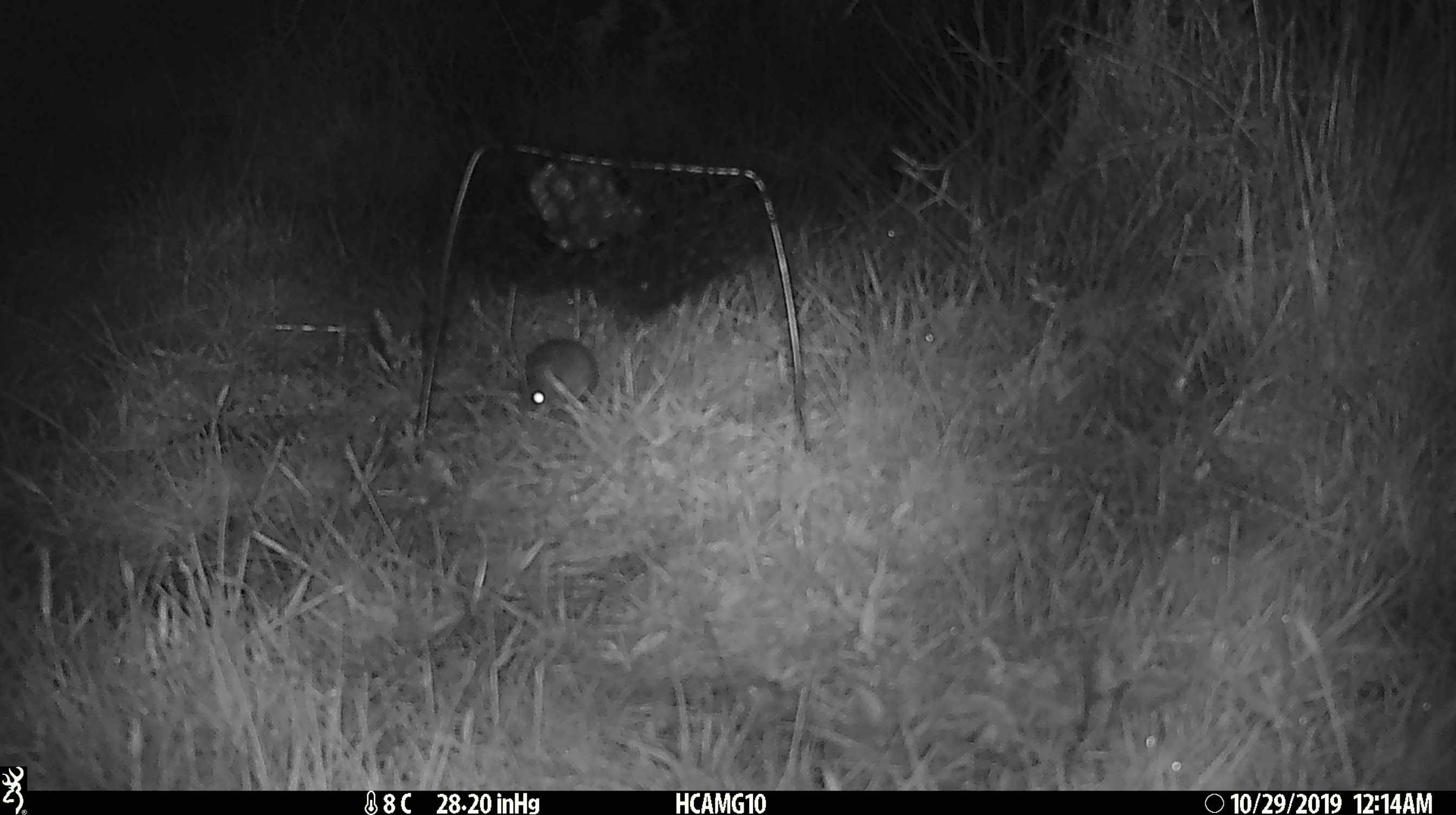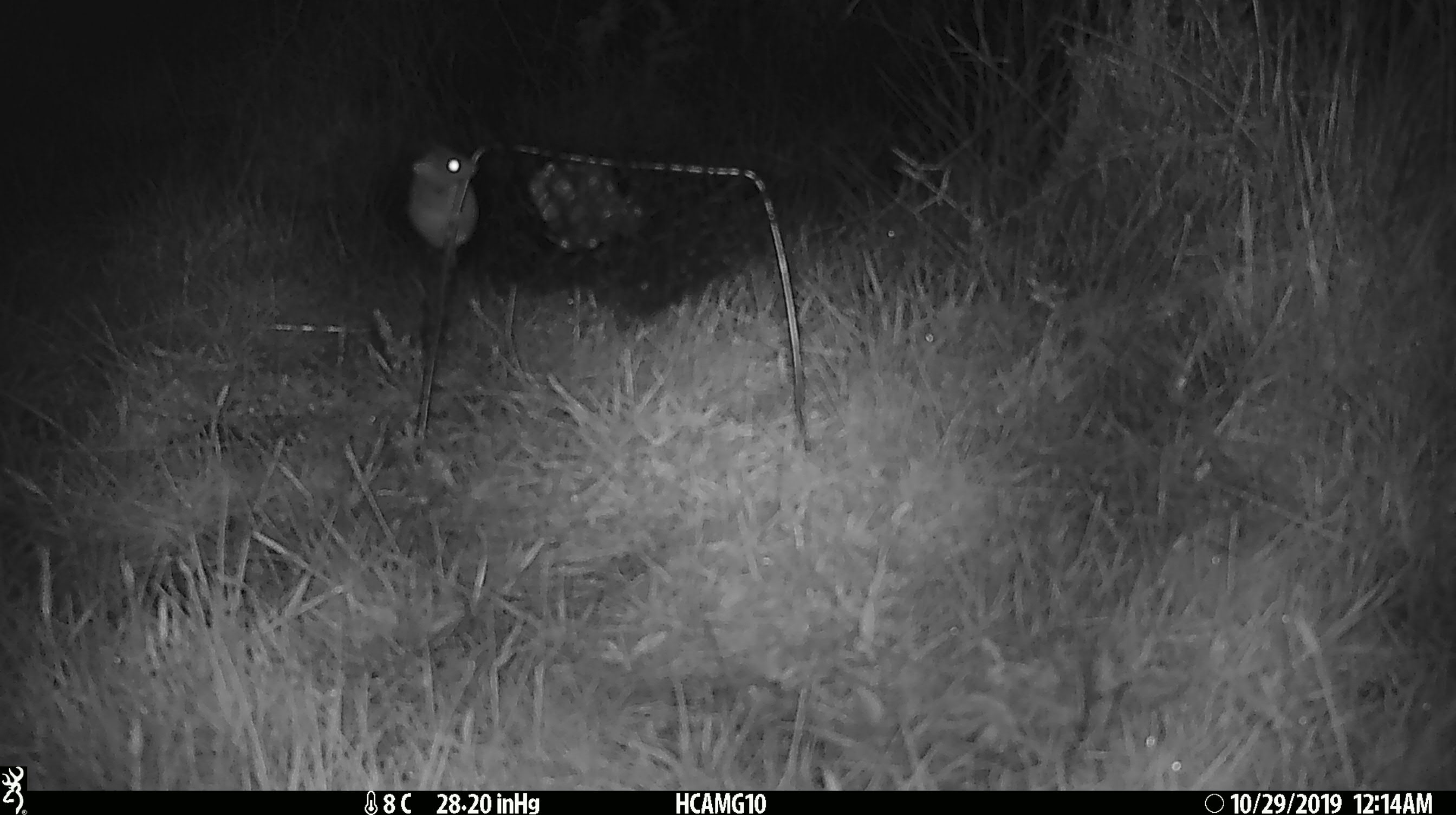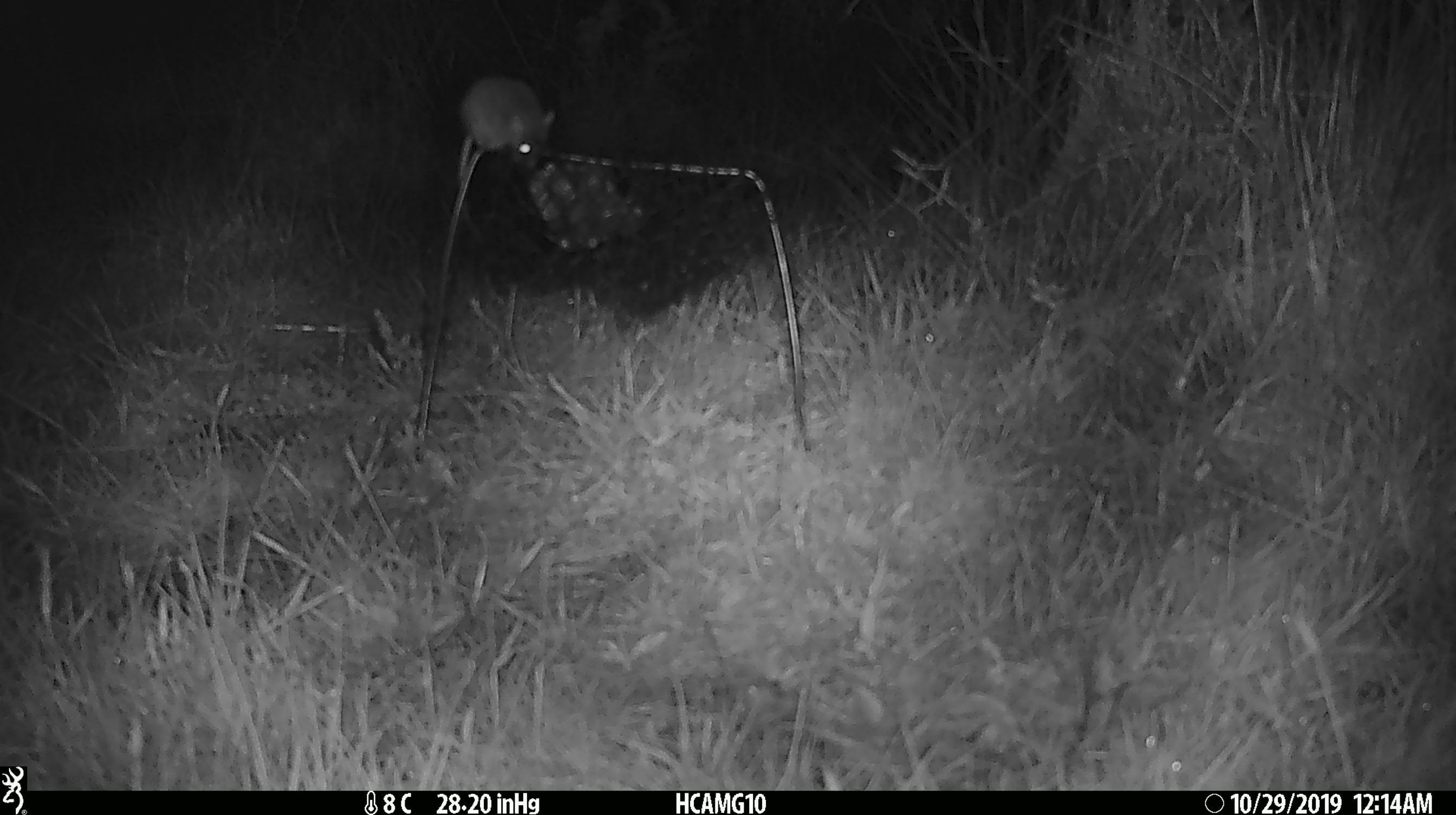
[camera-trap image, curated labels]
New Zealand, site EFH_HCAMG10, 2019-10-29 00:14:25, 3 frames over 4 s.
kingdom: Animalia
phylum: Chordata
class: Mammalia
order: Rodentia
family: Muridae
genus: Mus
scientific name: Mus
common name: mouse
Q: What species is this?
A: Mouse (Mus).